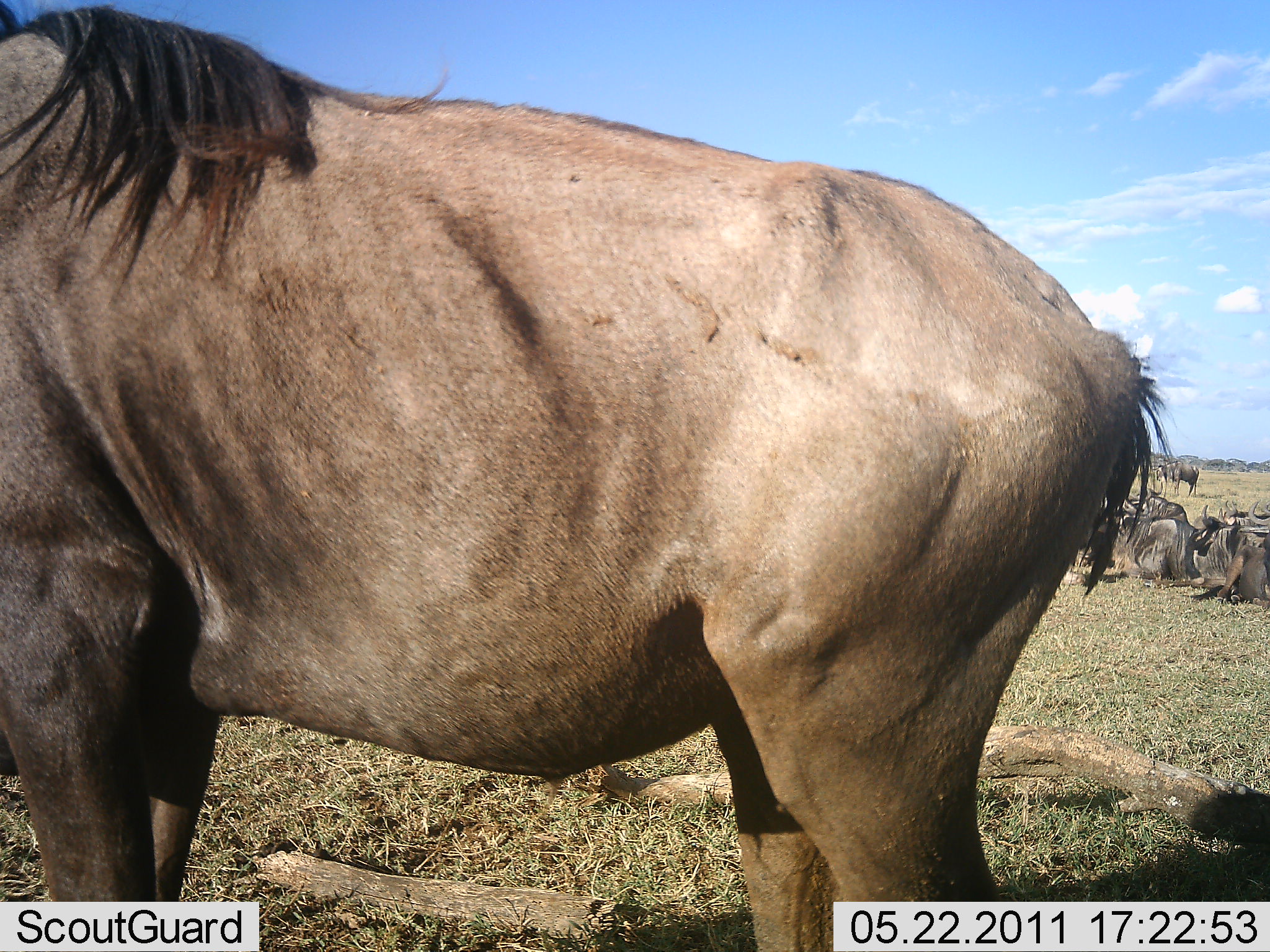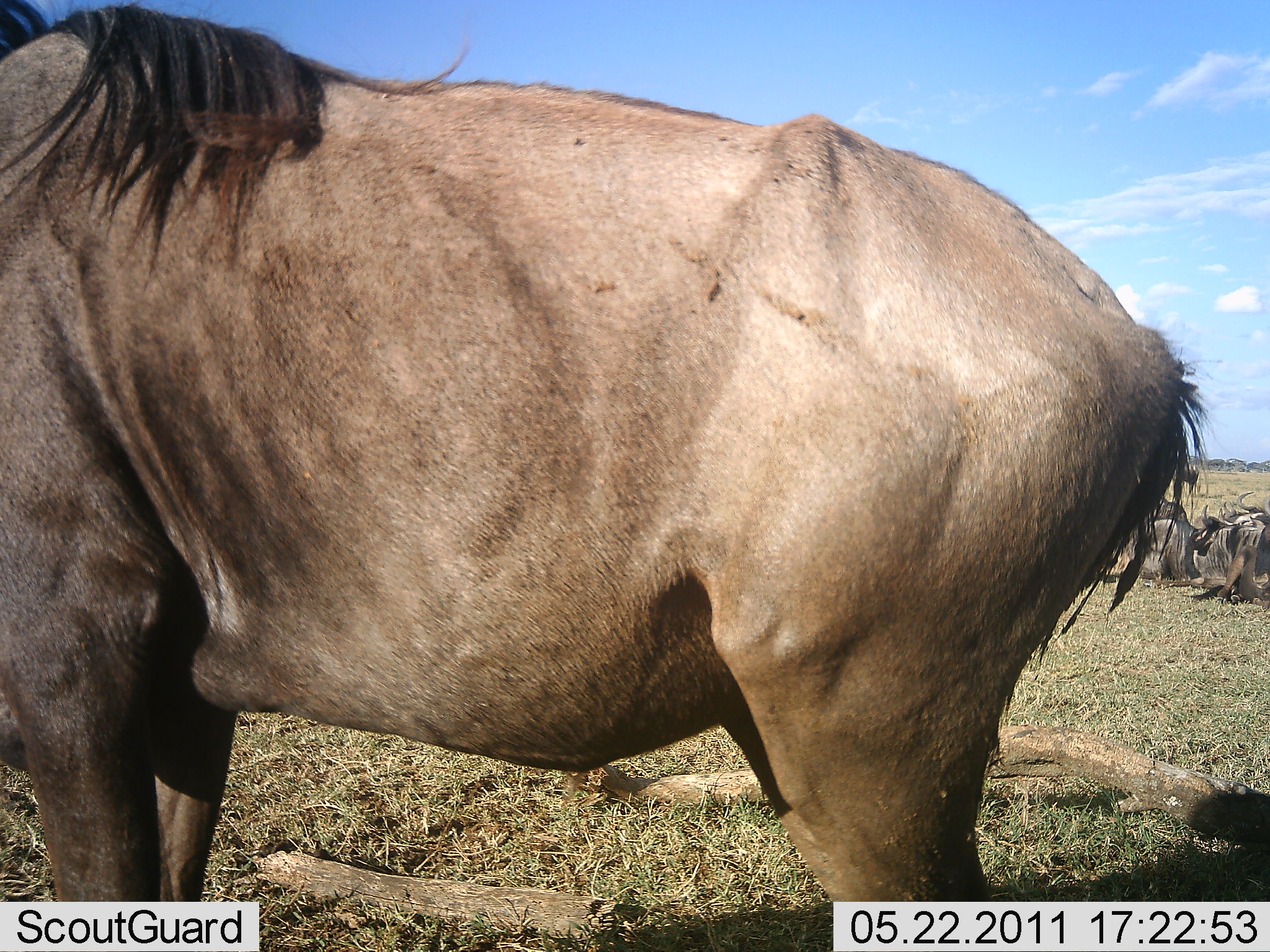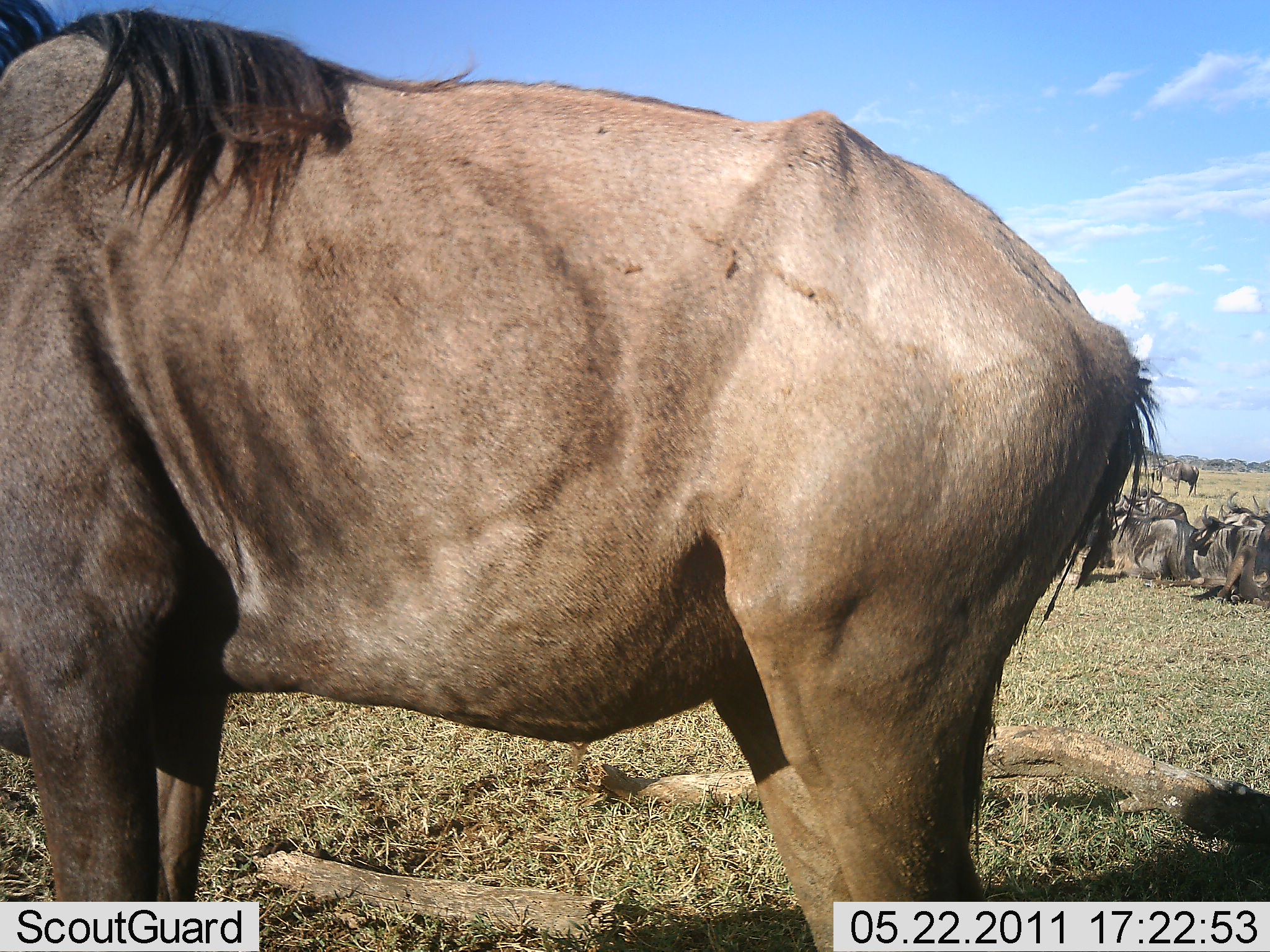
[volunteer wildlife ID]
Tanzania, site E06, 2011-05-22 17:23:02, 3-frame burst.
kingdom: Animalia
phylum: Chordata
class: Mammalia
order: Artiodactyla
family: Bovidae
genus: Connochaetes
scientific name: Connochaetes taurinus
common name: blue wildebeest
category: wildebeest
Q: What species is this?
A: Wildebeest (blue wildebeest) (Connochaetes taurinus).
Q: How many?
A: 5.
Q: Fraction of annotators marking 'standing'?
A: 100%.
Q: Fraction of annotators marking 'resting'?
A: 62%.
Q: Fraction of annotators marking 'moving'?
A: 0%.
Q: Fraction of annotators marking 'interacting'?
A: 0%.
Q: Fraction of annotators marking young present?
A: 0%.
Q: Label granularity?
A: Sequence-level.